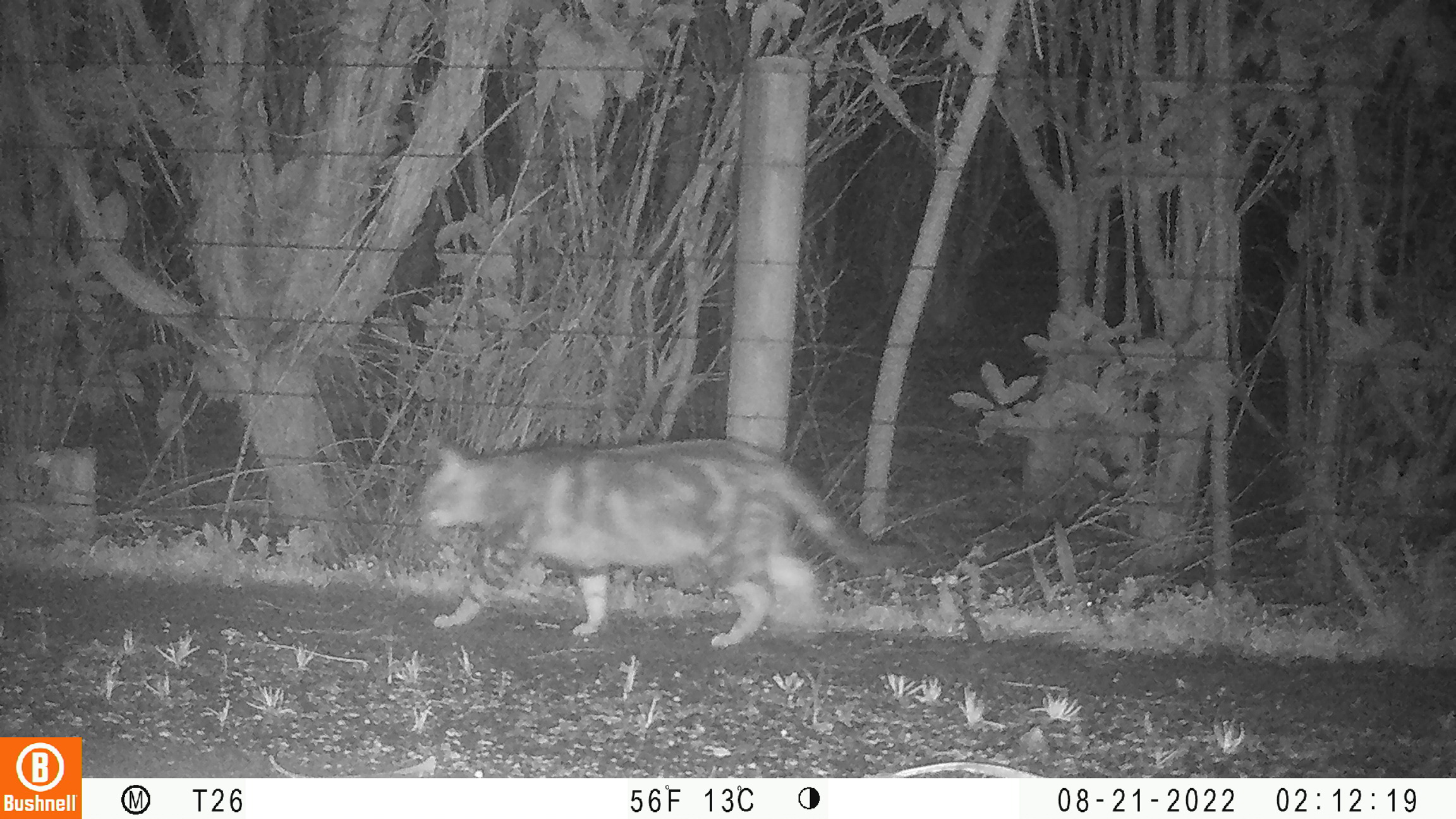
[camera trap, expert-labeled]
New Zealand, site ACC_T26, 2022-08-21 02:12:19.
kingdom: Animalia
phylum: Chordata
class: Mammalia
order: Carnivora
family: Felidae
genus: Felis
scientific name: Felis catus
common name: domestic cat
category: cat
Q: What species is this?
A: Cat (domestic cat) (Felis catus).